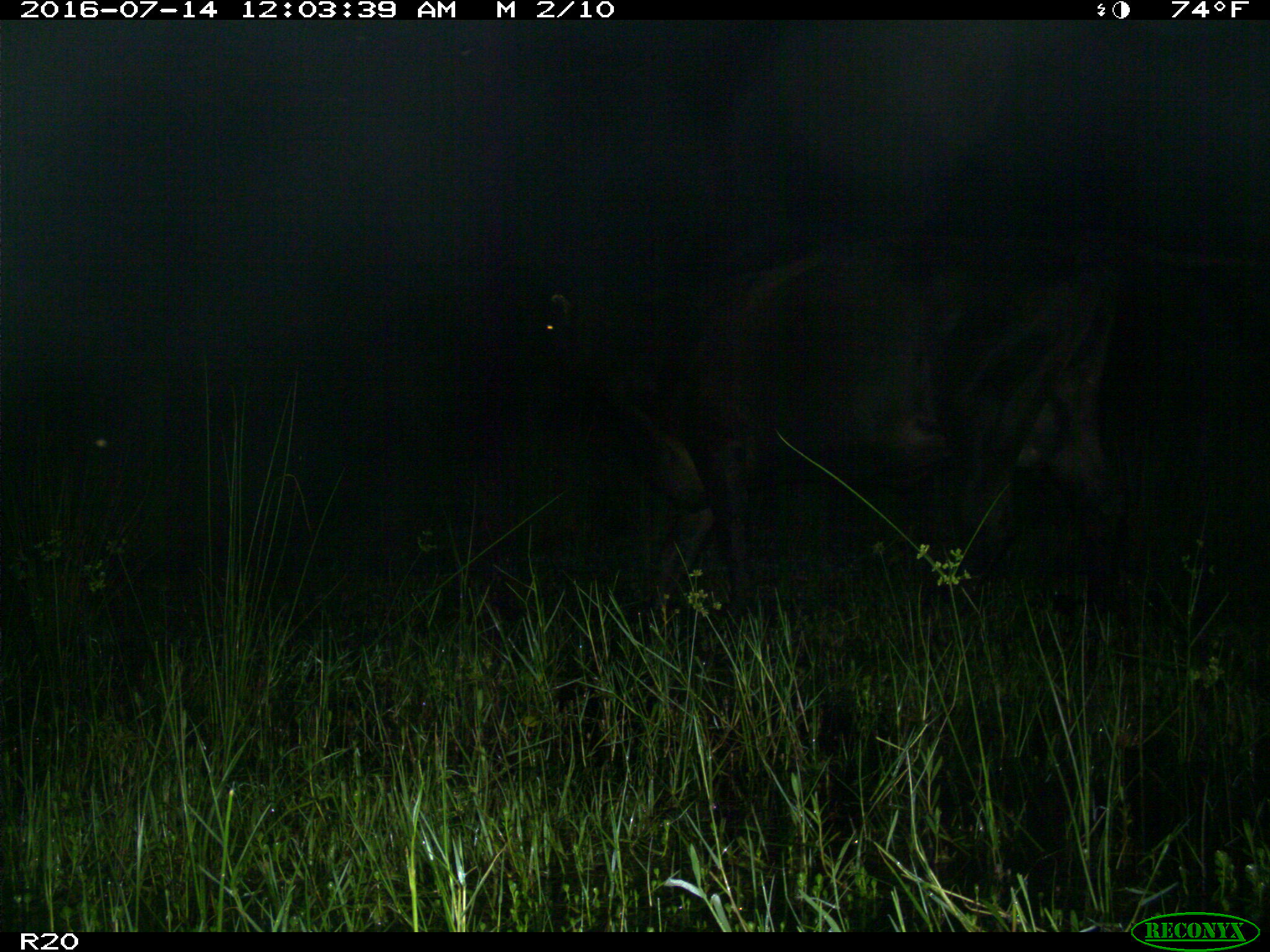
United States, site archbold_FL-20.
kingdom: Animalia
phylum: Chordata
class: Mammalia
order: Artiodactyla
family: Bovidae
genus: Bos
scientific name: Bos taurus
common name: domestic cow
Bos taurus (domestic cow).